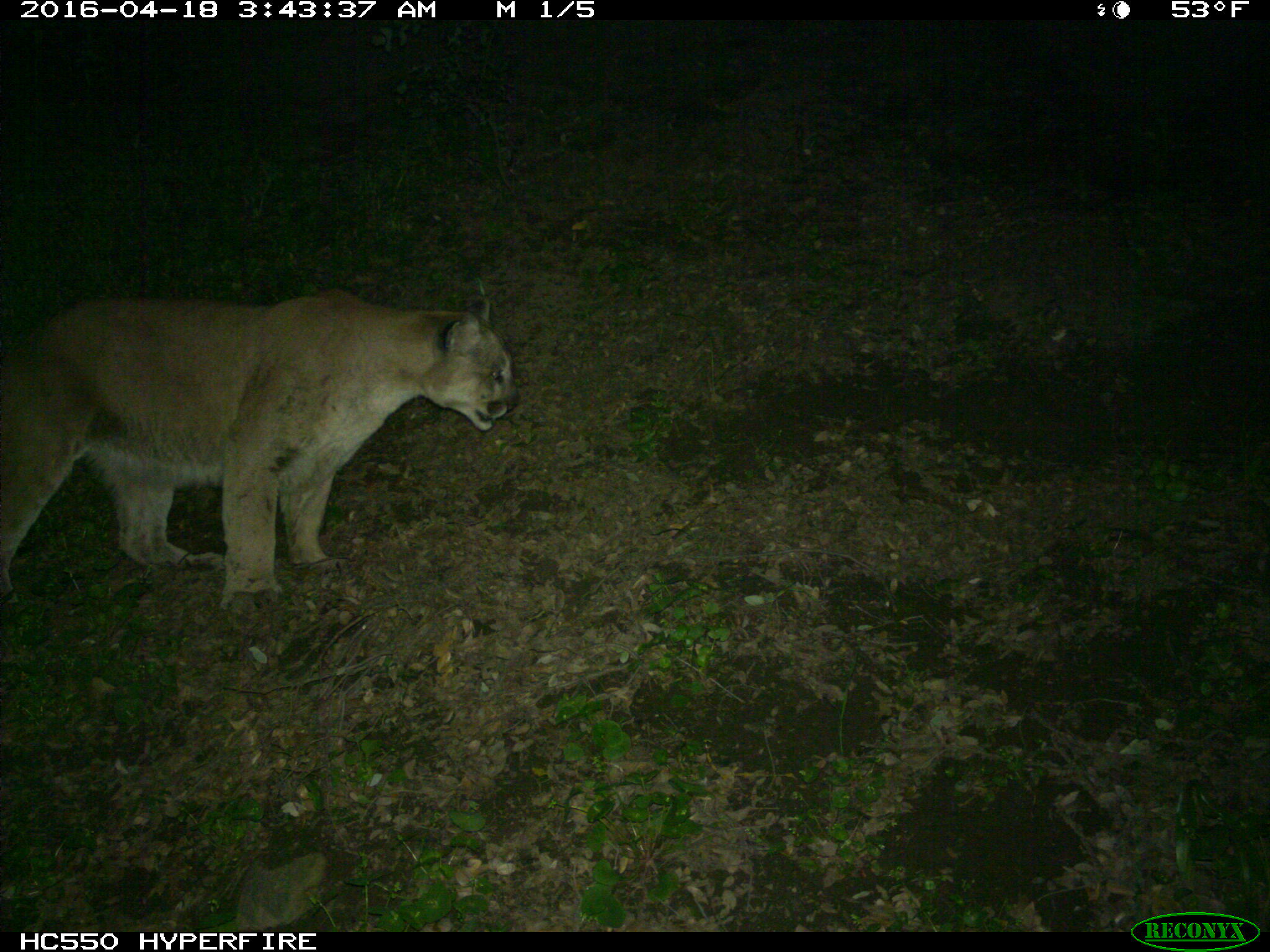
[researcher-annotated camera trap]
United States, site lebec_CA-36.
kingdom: Animalia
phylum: Chordata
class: Mammalia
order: Carnivora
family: Felidae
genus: Puma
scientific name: Puma concolor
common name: mountain lion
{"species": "Puma concolor (mountain lion)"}